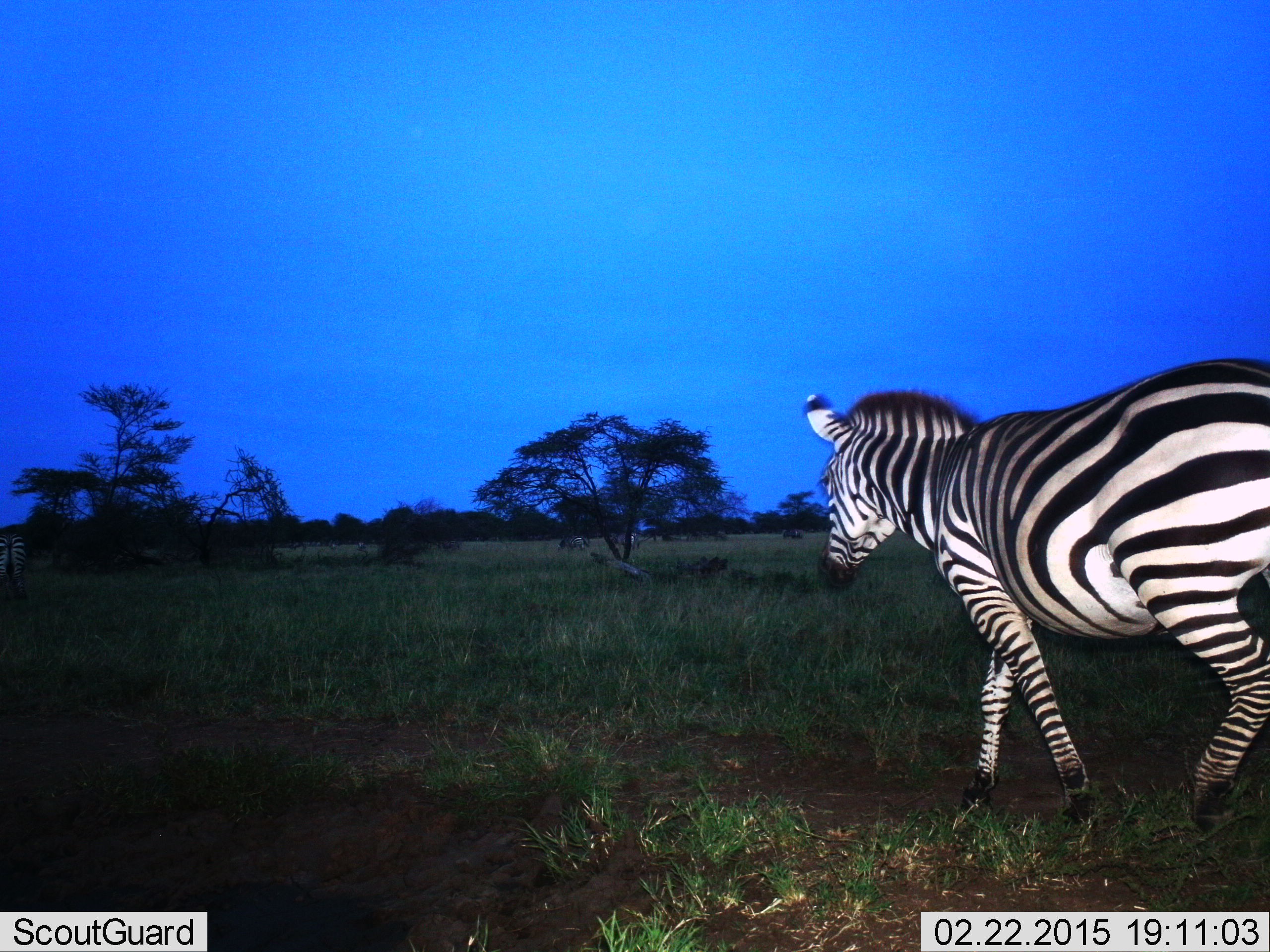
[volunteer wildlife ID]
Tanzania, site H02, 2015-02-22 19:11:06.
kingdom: Animalia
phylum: Chordata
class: Mammalia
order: Perissodactyla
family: Equidae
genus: Equus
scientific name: Equus quagga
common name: plains zebra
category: zebra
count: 1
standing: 0%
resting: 0%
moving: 100%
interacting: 0%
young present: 0%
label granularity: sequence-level